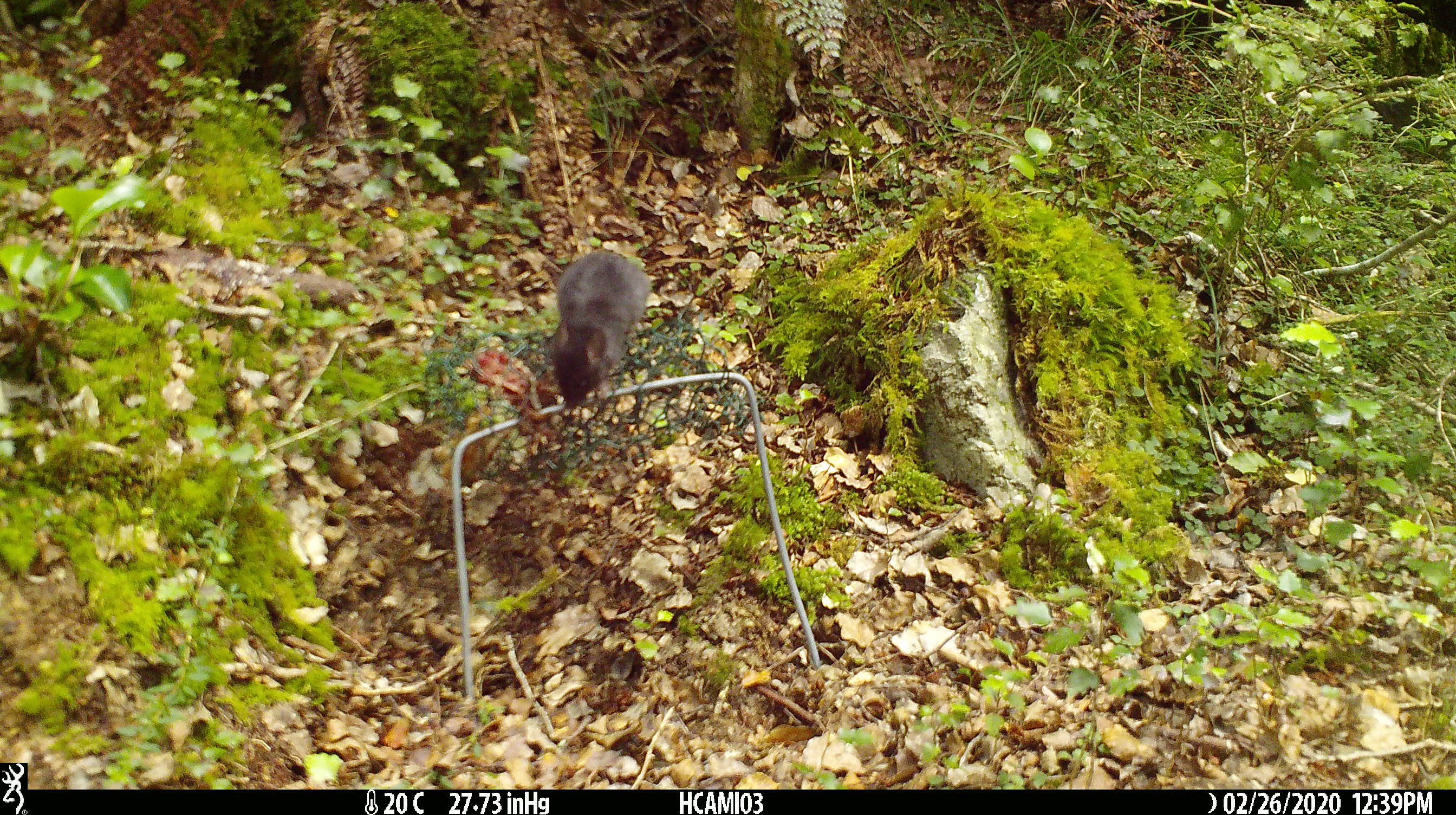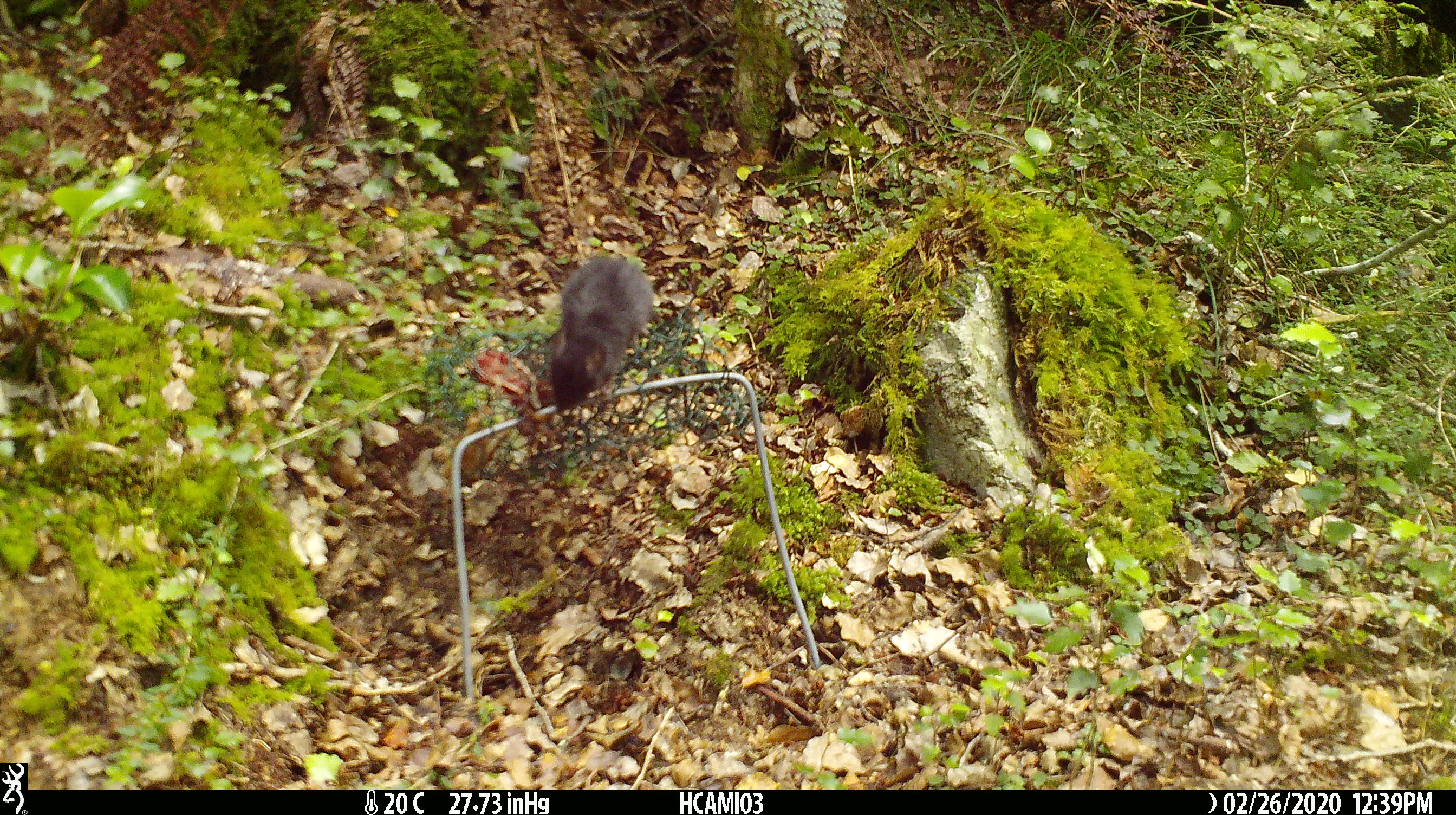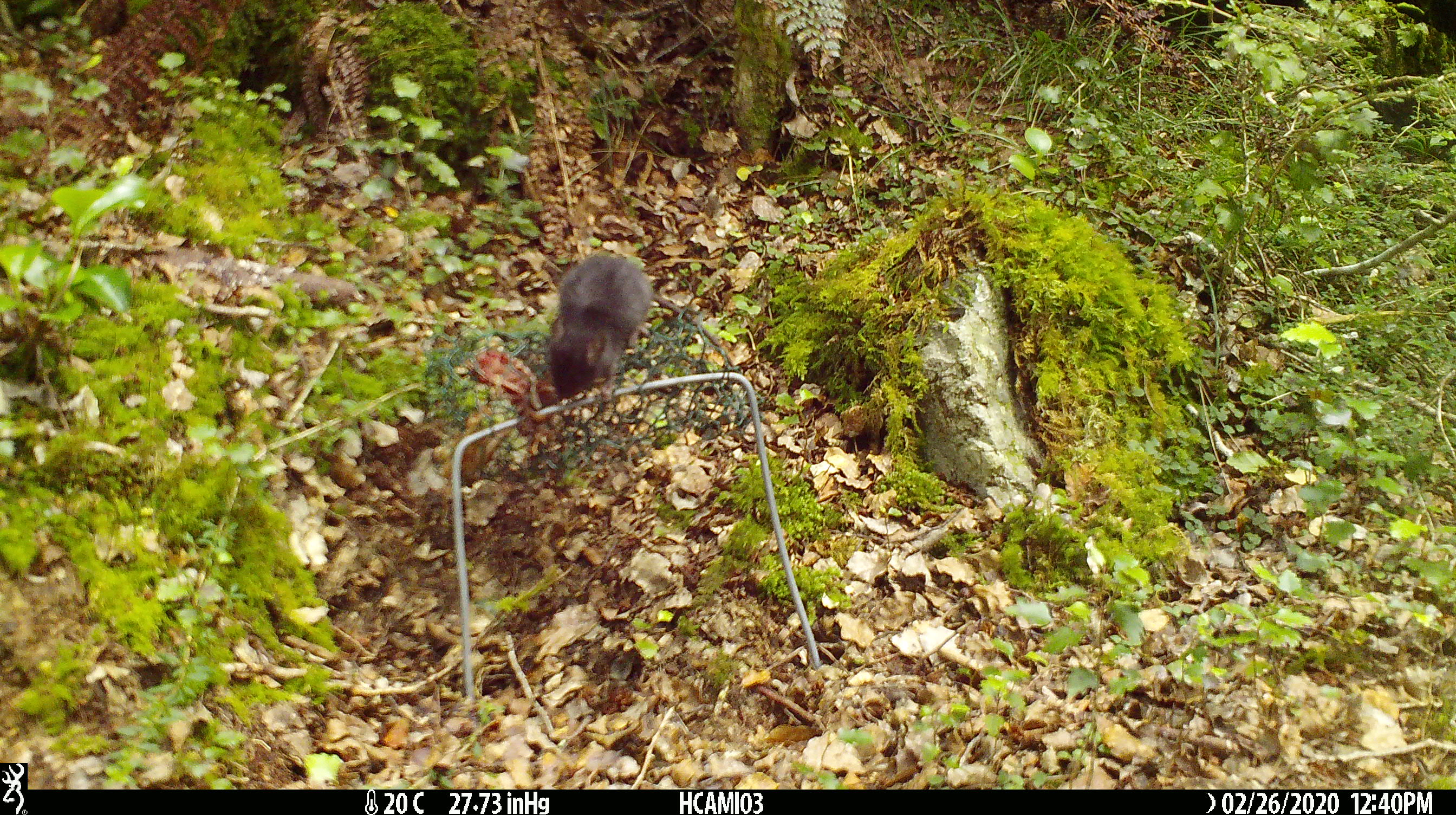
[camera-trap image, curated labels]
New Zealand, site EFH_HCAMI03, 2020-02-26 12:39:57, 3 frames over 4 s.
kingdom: Animalia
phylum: Chordata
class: Mammalia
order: Rodentia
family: Muridae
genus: Mus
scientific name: Mus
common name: mouse